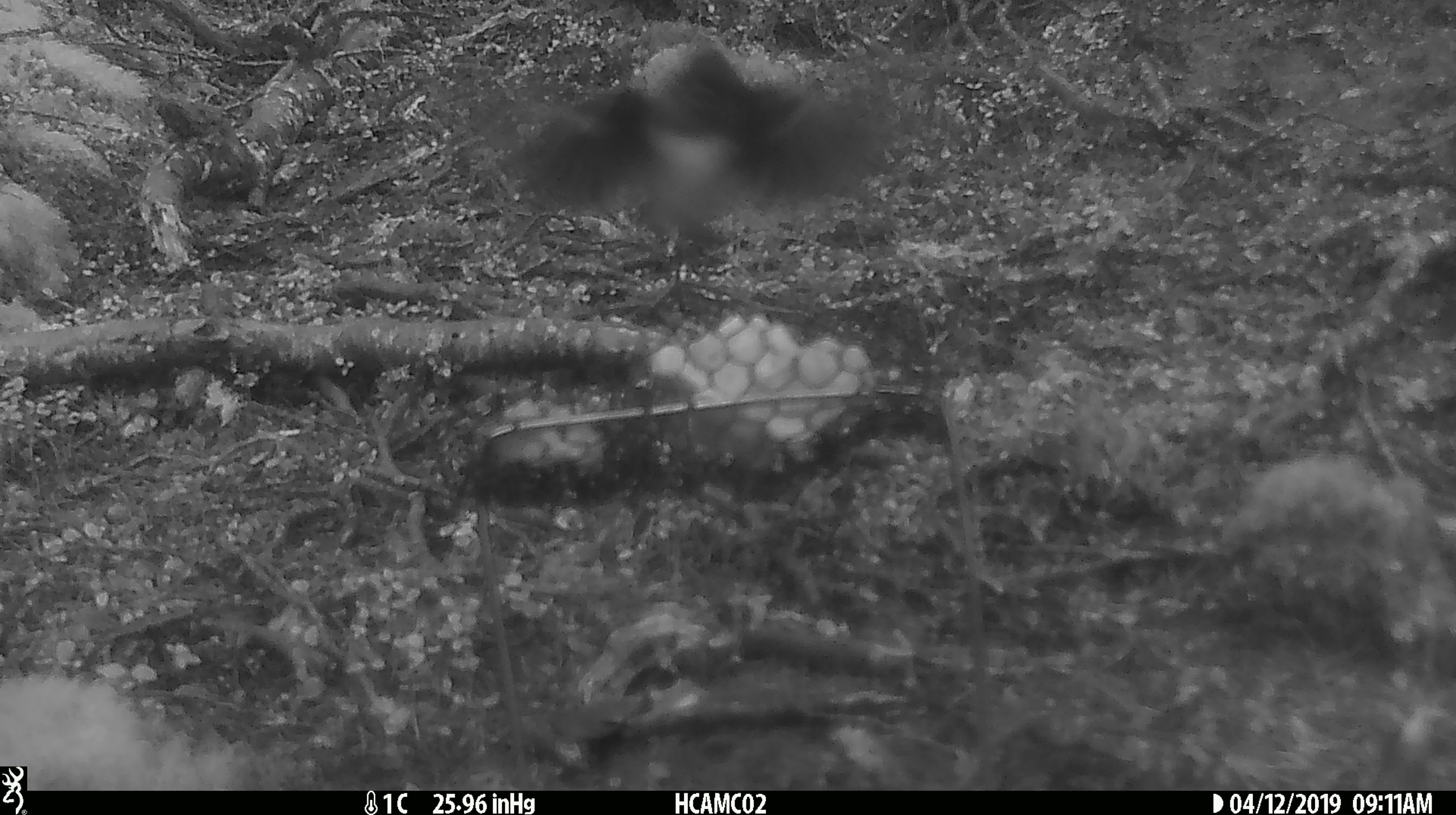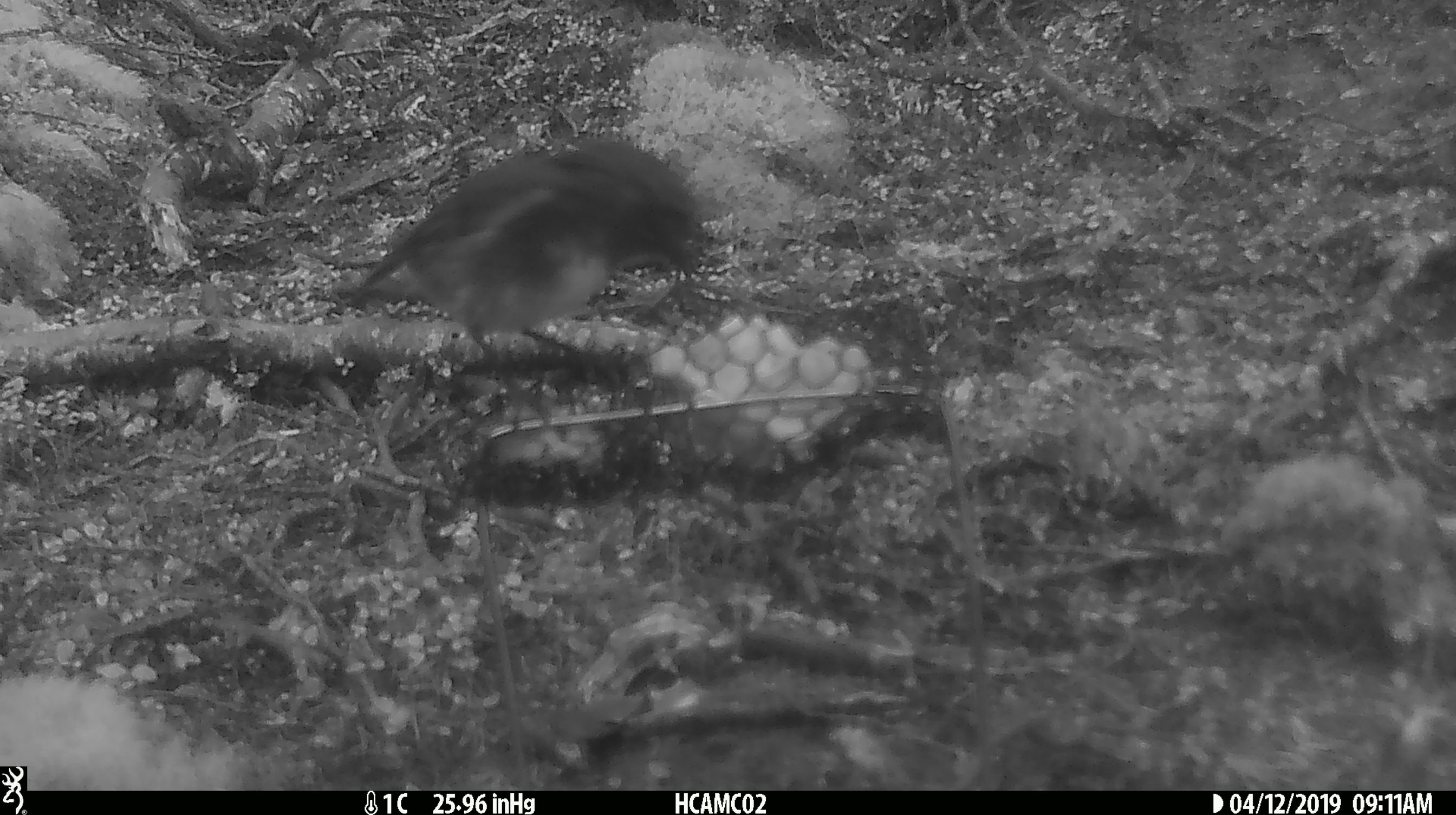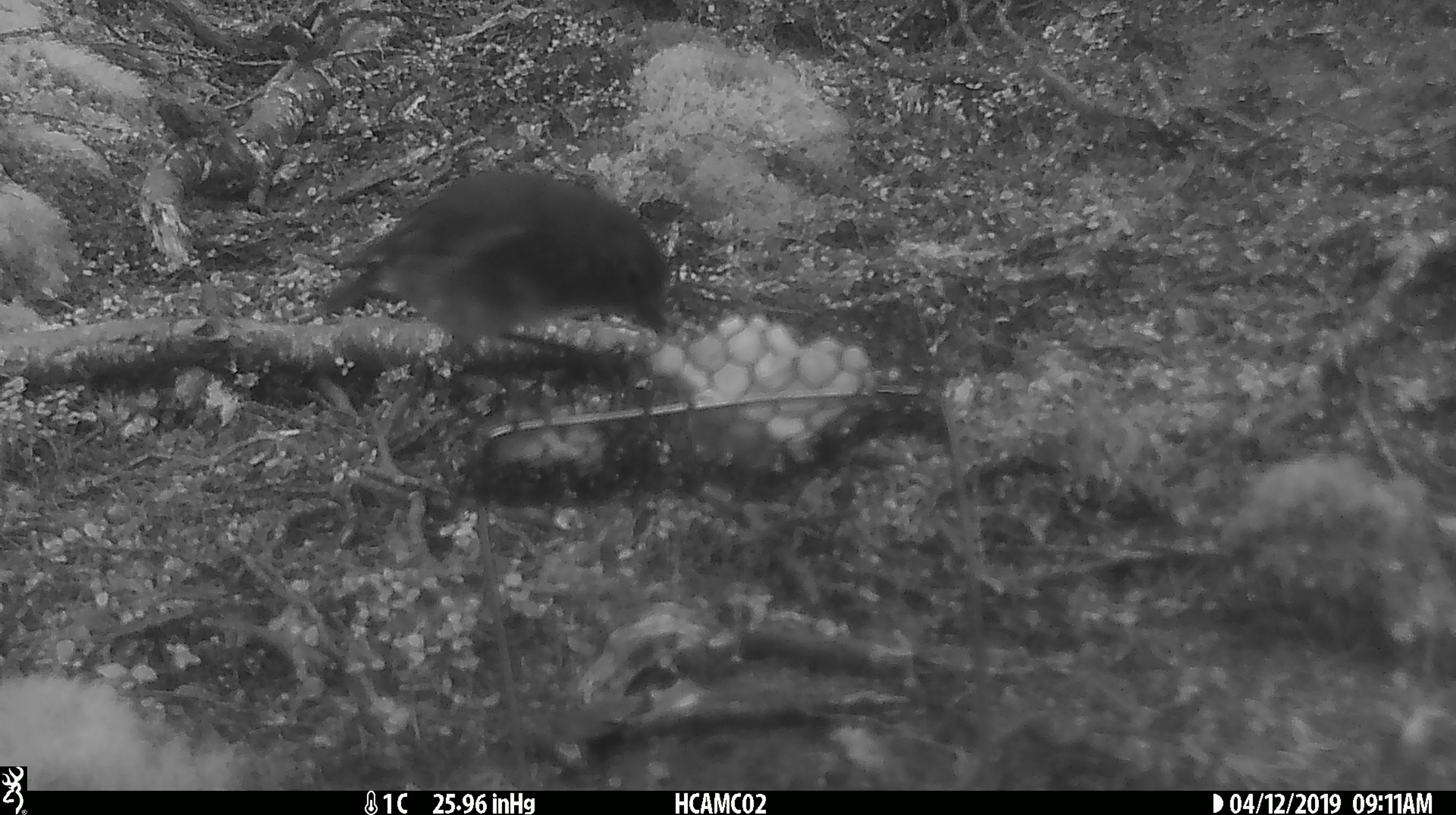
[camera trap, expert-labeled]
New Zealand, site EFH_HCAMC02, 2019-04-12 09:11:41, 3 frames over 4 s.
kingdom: Animalia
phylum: Chordata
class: Aves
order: Passeriformes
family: Petroicidae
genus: Petroica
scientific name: Petroica australis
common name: new zealand robin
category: robin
Robin (new zealand robin) (Petroica australis).